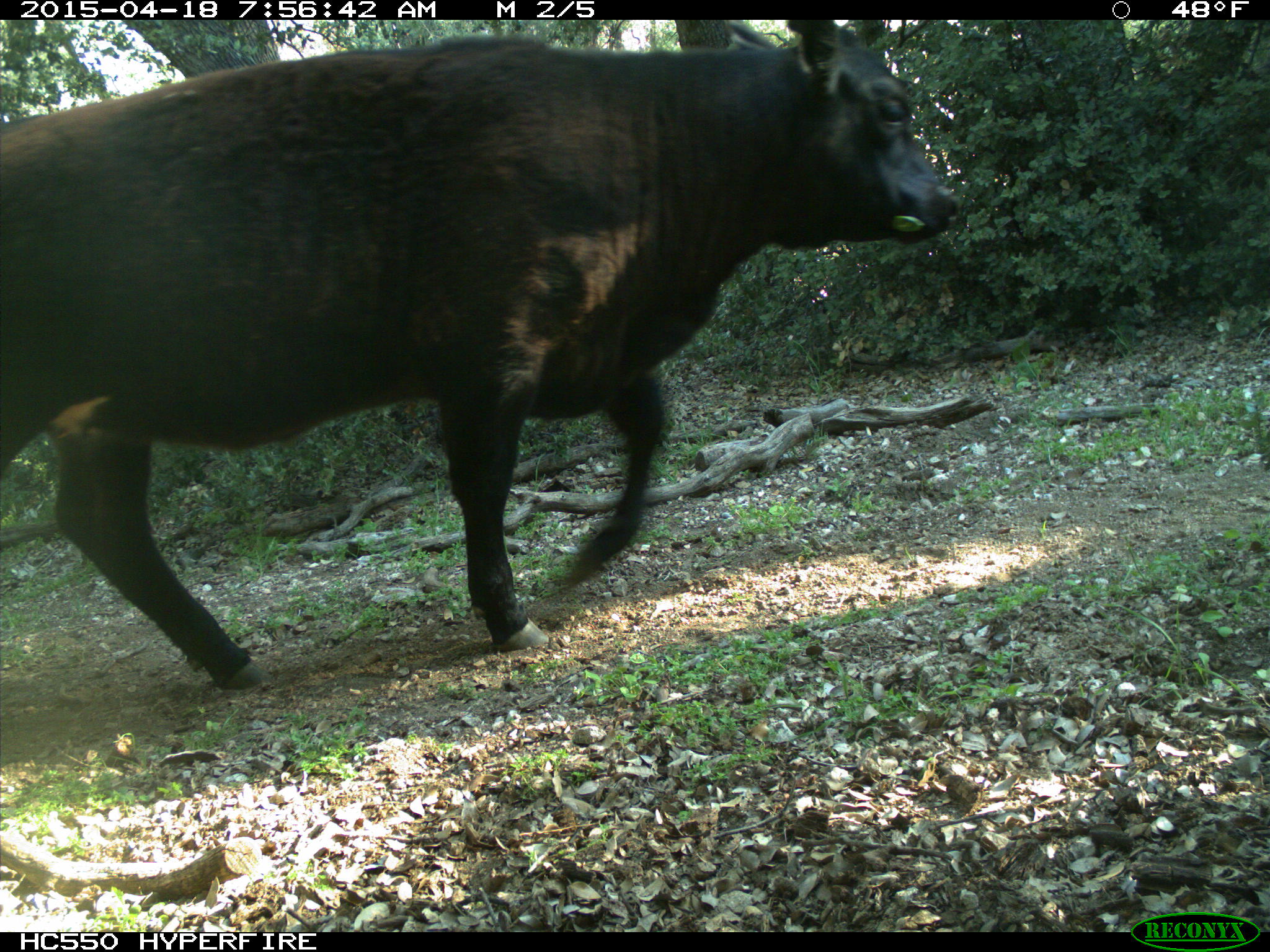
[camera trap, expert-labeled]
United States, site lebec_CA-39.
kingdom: Animalia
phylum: Chordata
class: Mammalia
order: Artiodactyla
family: Bovidae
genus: Bos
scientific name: Bos taurus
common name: domestic cow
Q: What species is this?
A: Bos taurus (domestic cow).